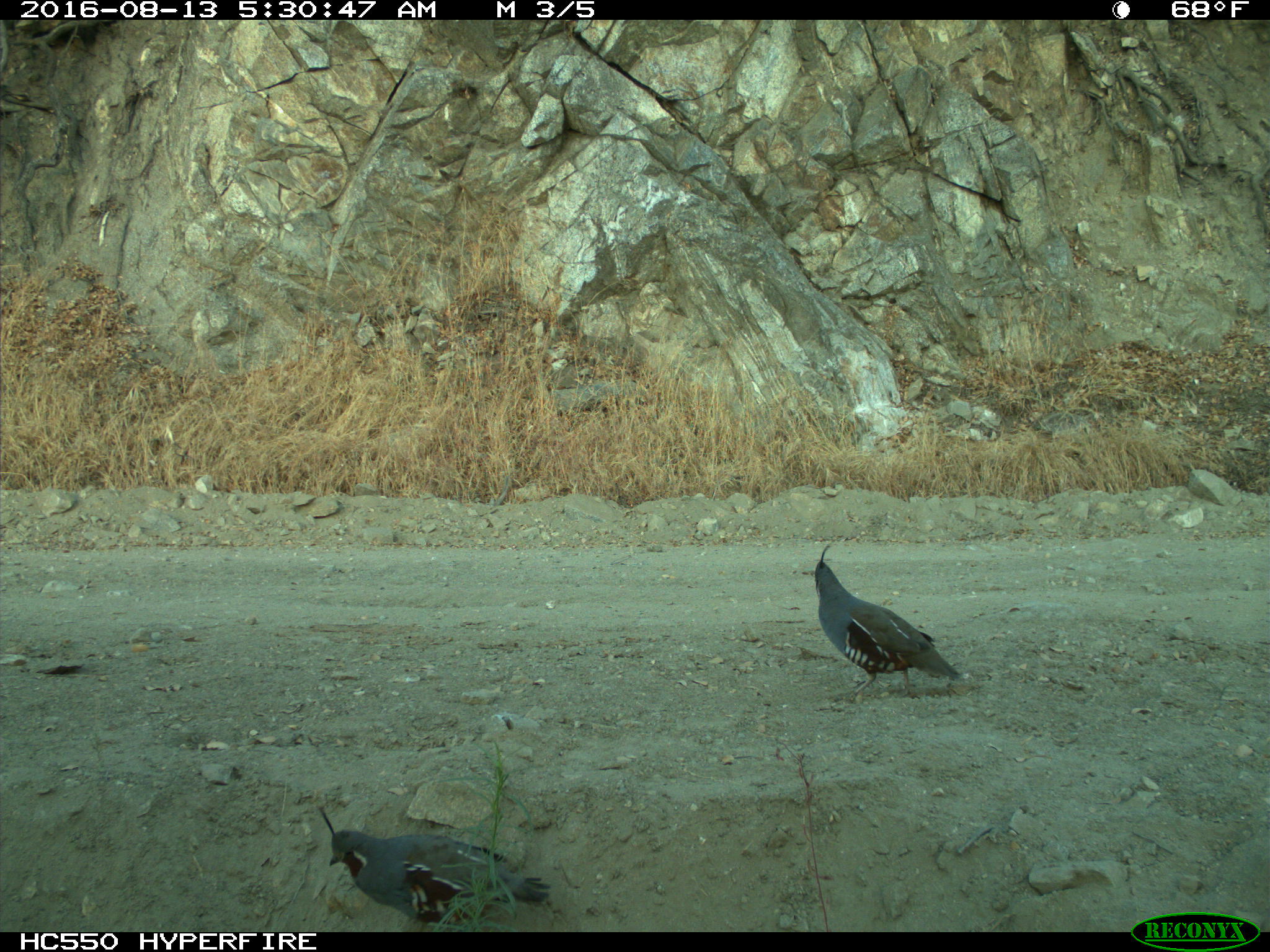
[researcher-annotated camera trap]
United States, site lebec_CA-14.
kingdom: Animalia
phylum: Chordata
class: Aves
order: Galliformes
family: Odontophoridae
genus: Callipepla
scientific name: Callipepla californica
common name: california quail